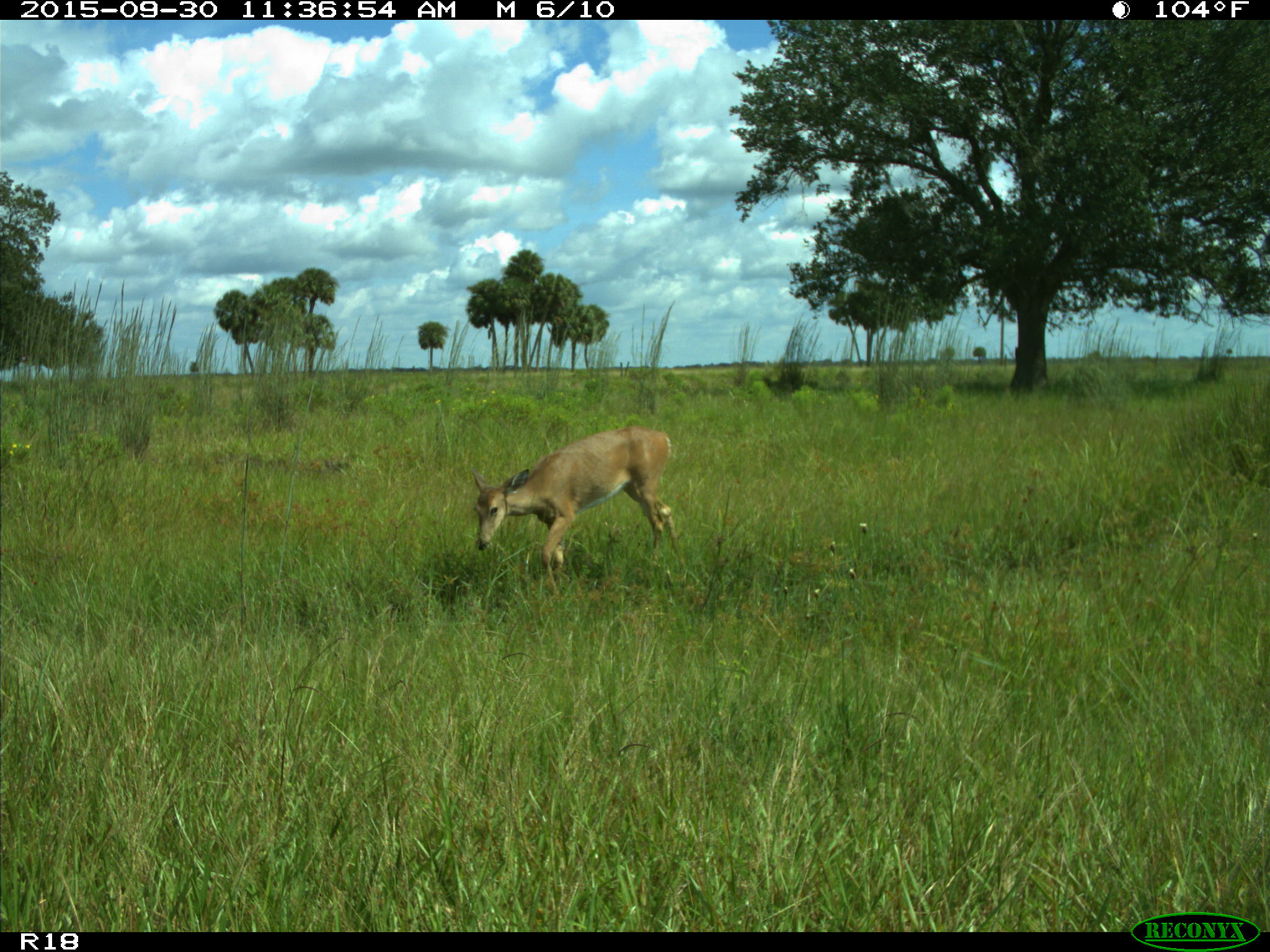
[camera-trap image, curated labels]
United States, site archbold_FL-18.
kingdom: Animalia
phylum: Chordata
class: Mammalia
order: Artiodactyla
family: Cervidae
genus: Odocoileus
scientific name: Odocoileus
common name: deer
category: unidentified deer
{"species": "unidentified deer (deer) (Odocoileus)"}